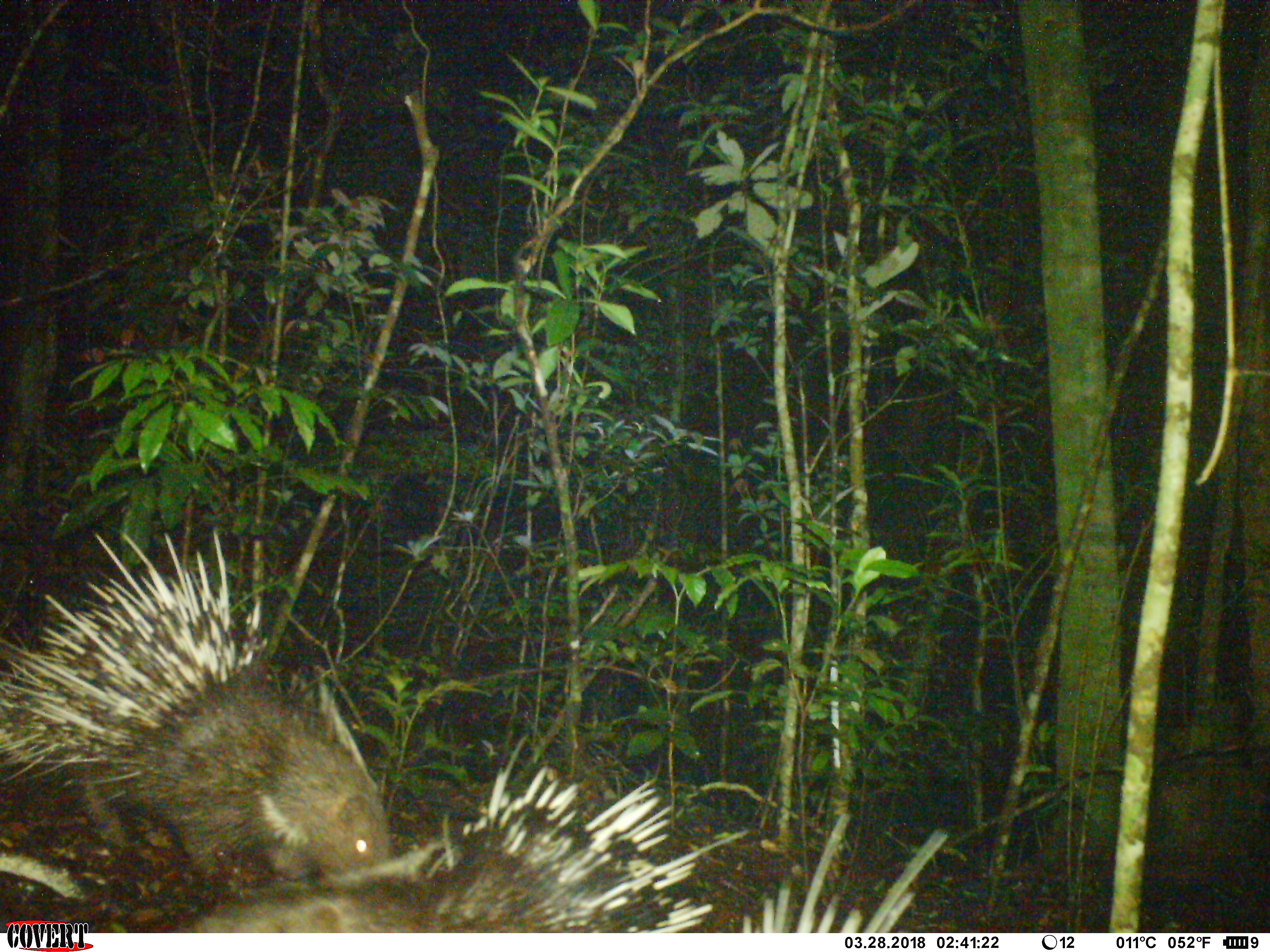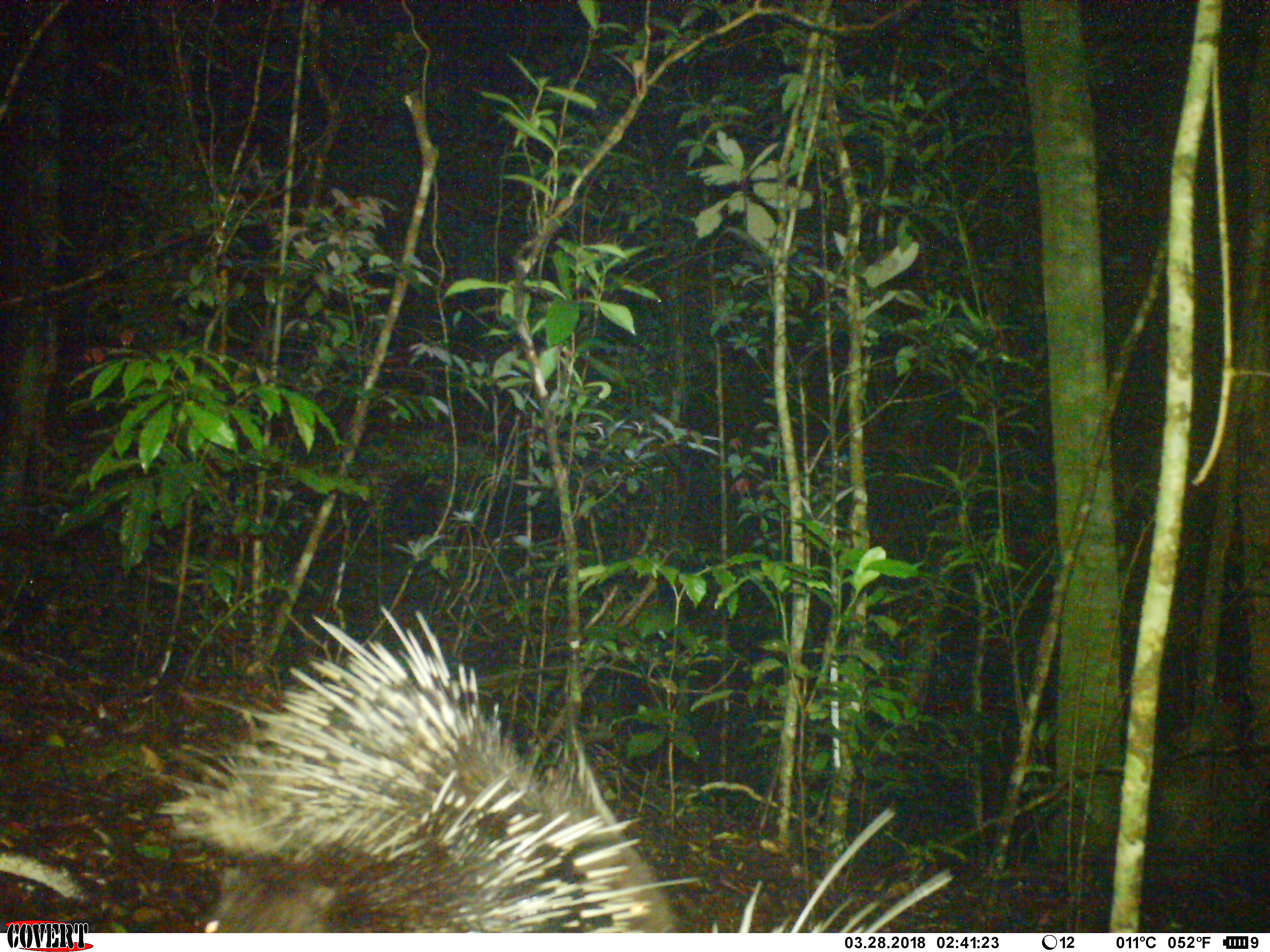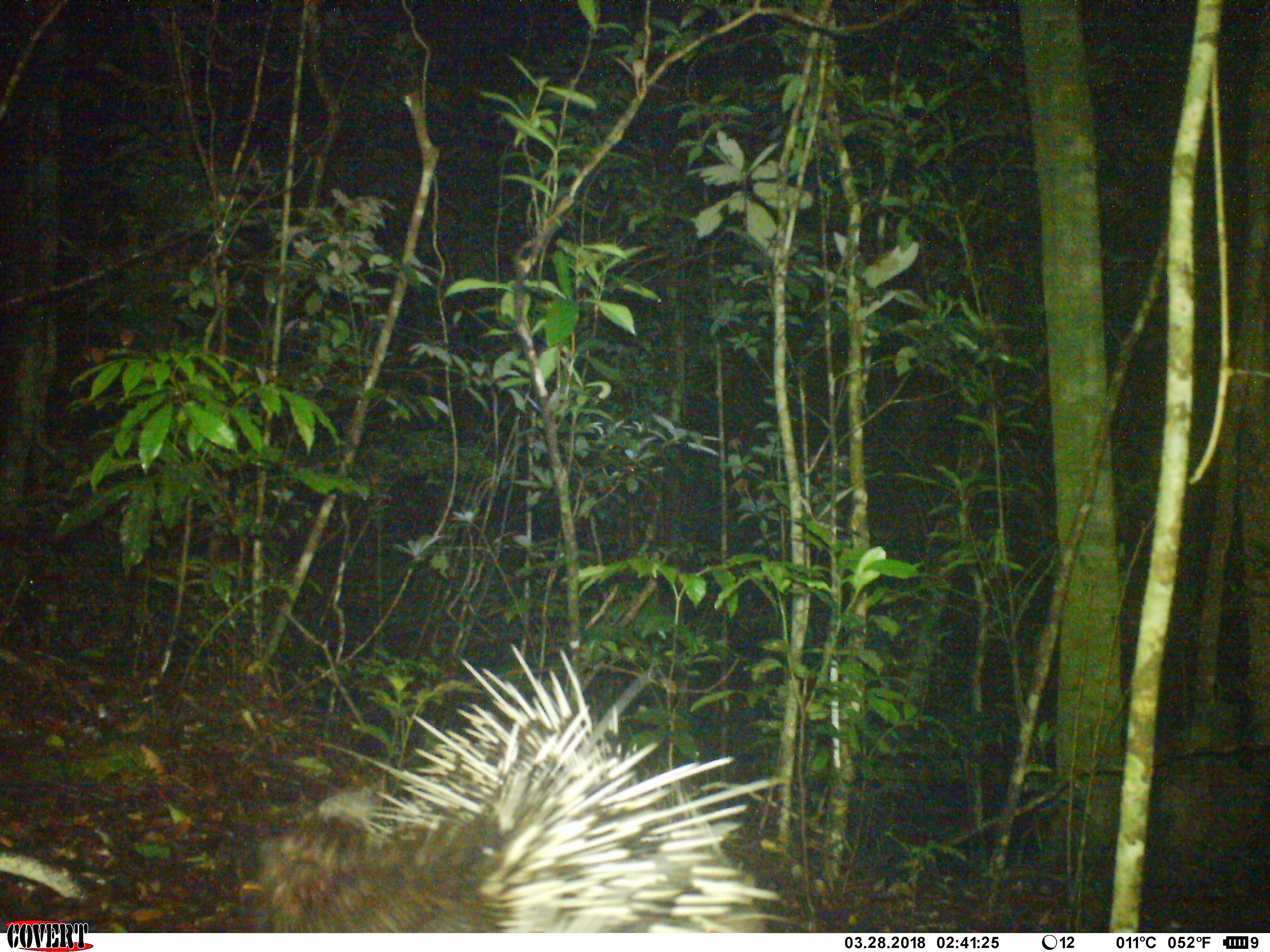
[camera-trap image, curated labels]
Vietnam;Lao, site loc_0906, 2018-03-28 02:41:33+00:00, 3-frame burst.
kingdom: Animalia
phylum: Chordata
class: Mammalia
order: Rodentia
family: Hystricidae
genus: Hystrix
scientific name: Hystrix brachyura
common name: malayan porcupine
Malayan porcupine (Hystrix brachyura). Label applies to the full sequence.